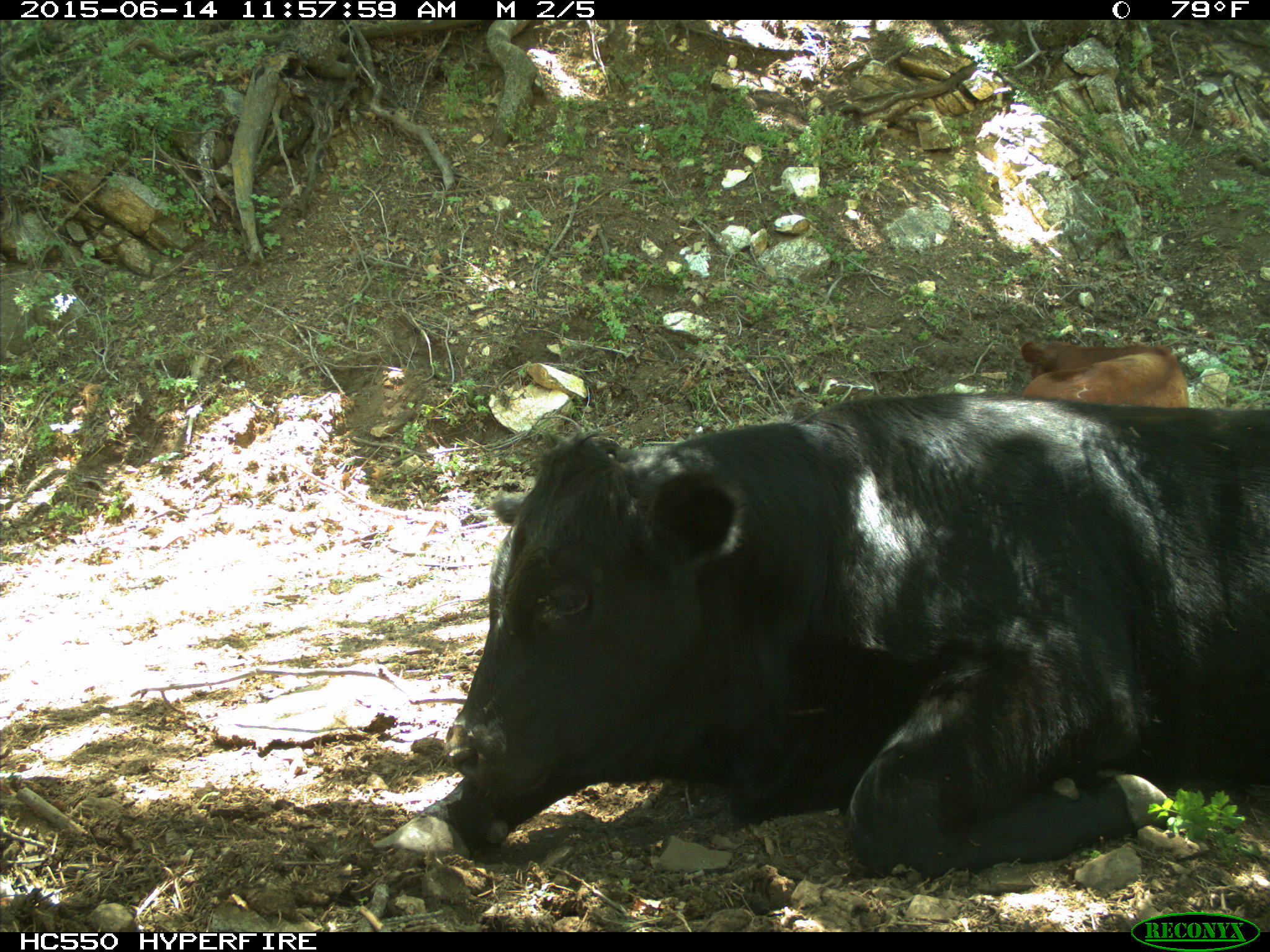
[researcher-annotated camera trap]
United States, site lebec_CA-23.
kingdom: Animalia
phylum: Chordata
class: Mammalia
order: Artiodactyla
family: Bovidae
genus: Bos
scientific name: Bos taurus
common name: domestic cow